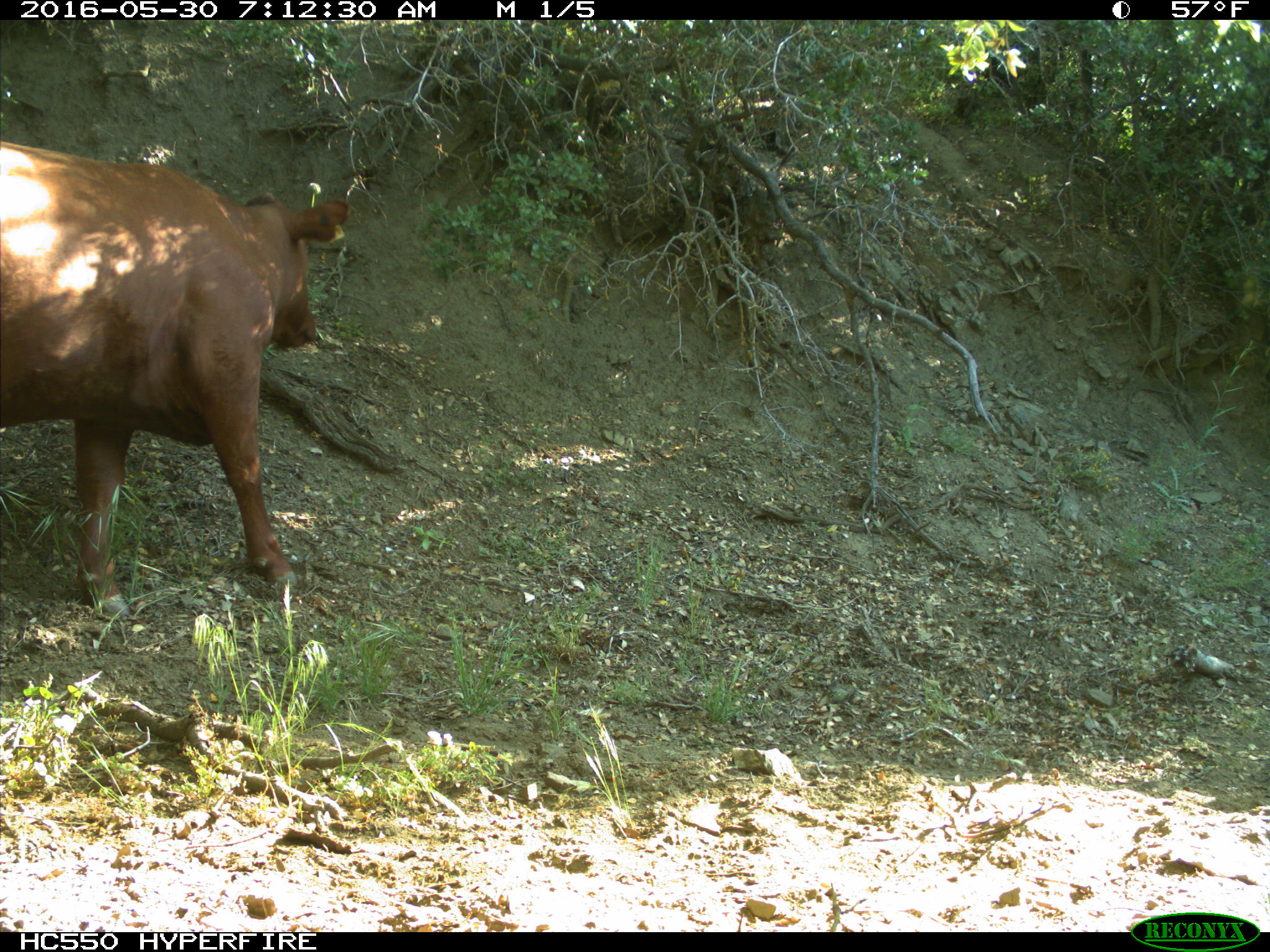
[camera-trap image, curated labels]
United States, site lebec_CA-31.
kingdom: Animalia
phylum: Chordata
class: Mammalia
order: Artiodactyla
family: Bovidae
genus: Bos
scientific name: Bos taurus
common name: domestic cow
Bos taurus (domestic cow).